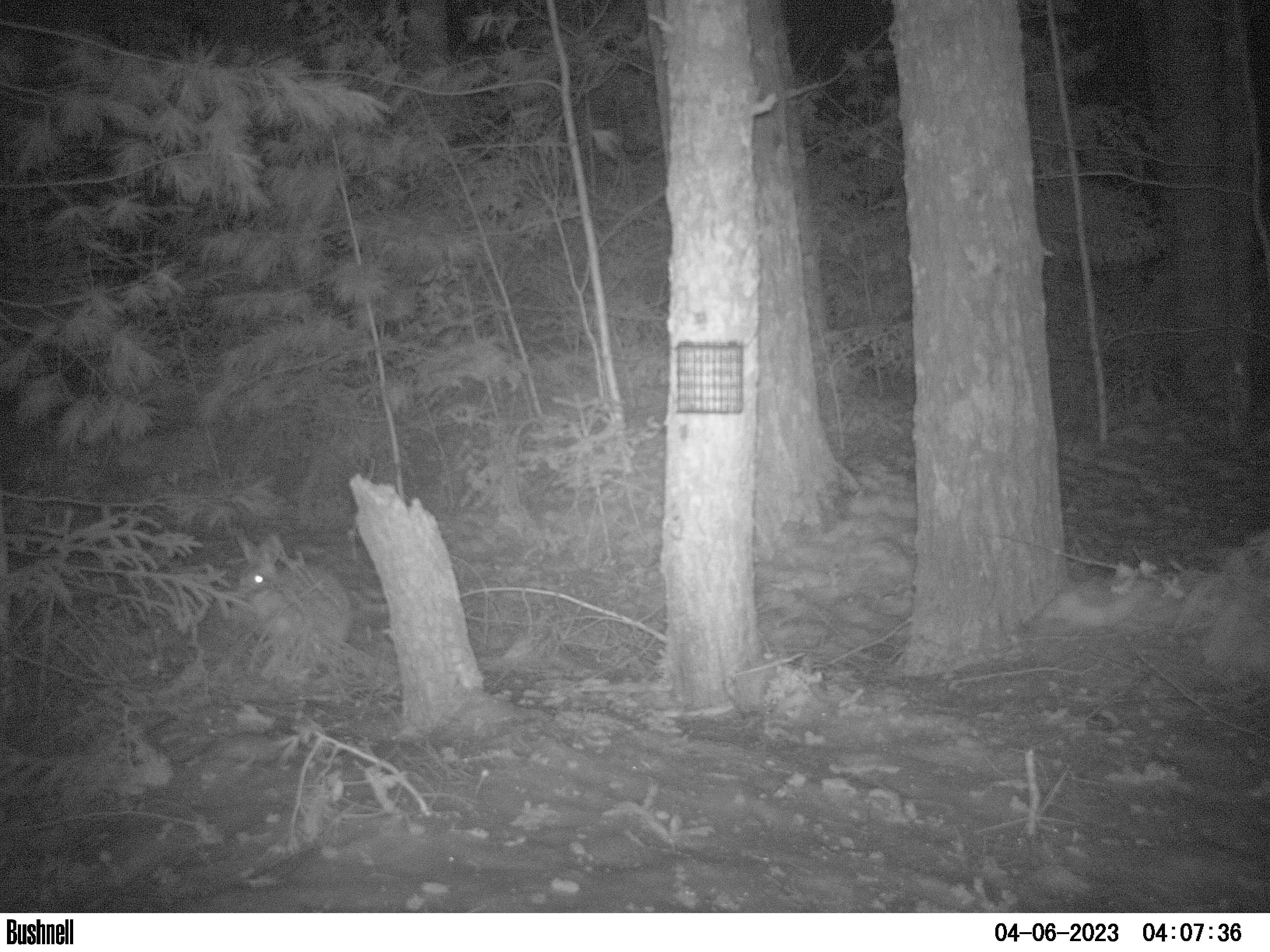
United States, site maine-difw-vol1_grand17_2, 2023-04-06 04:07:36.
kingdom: Animalia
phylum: Chordata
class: Mammalia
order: Lagomorpha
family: Leporidae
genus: Lepus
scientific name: Lepus americanus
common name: snowshoe hare